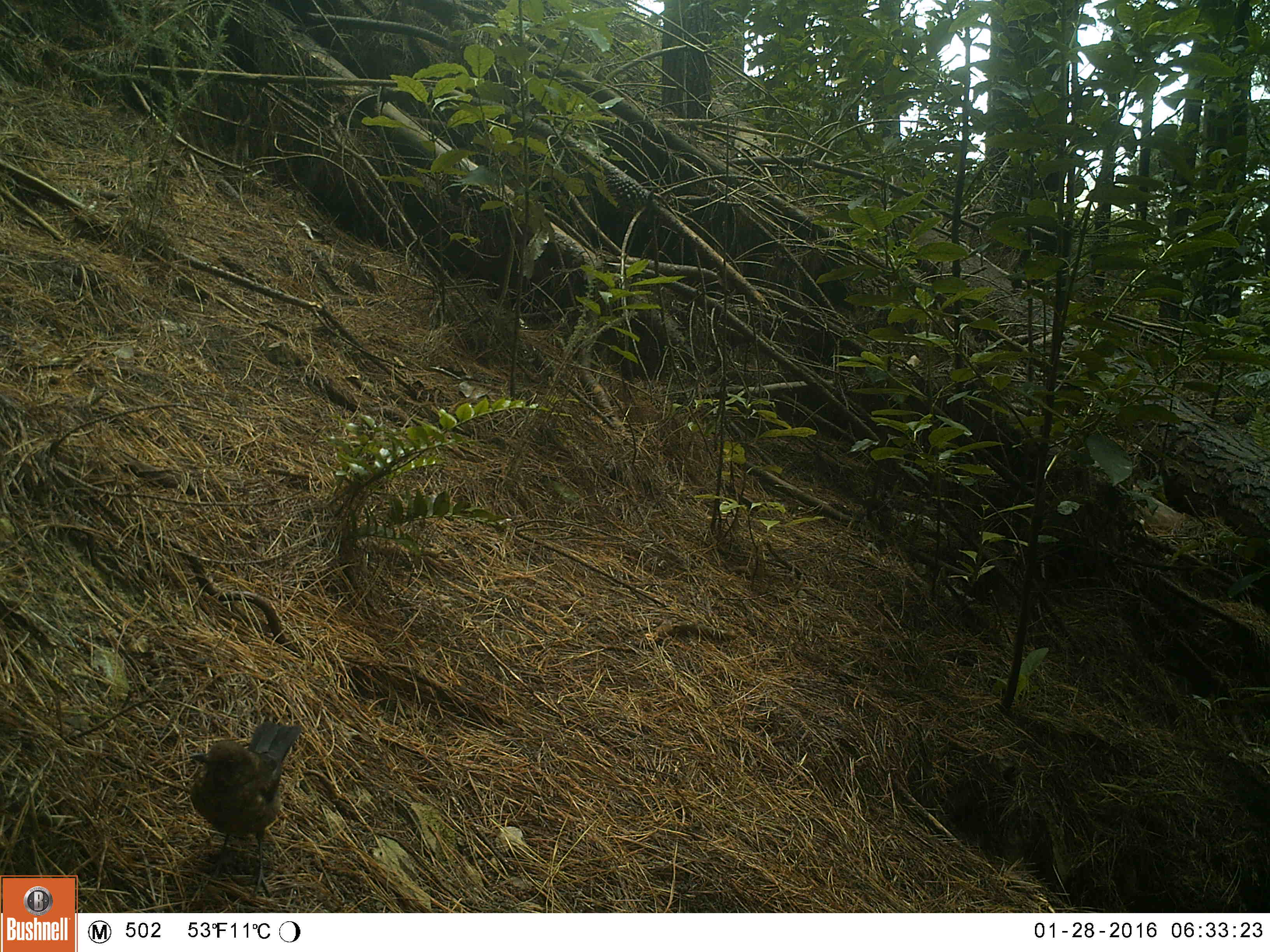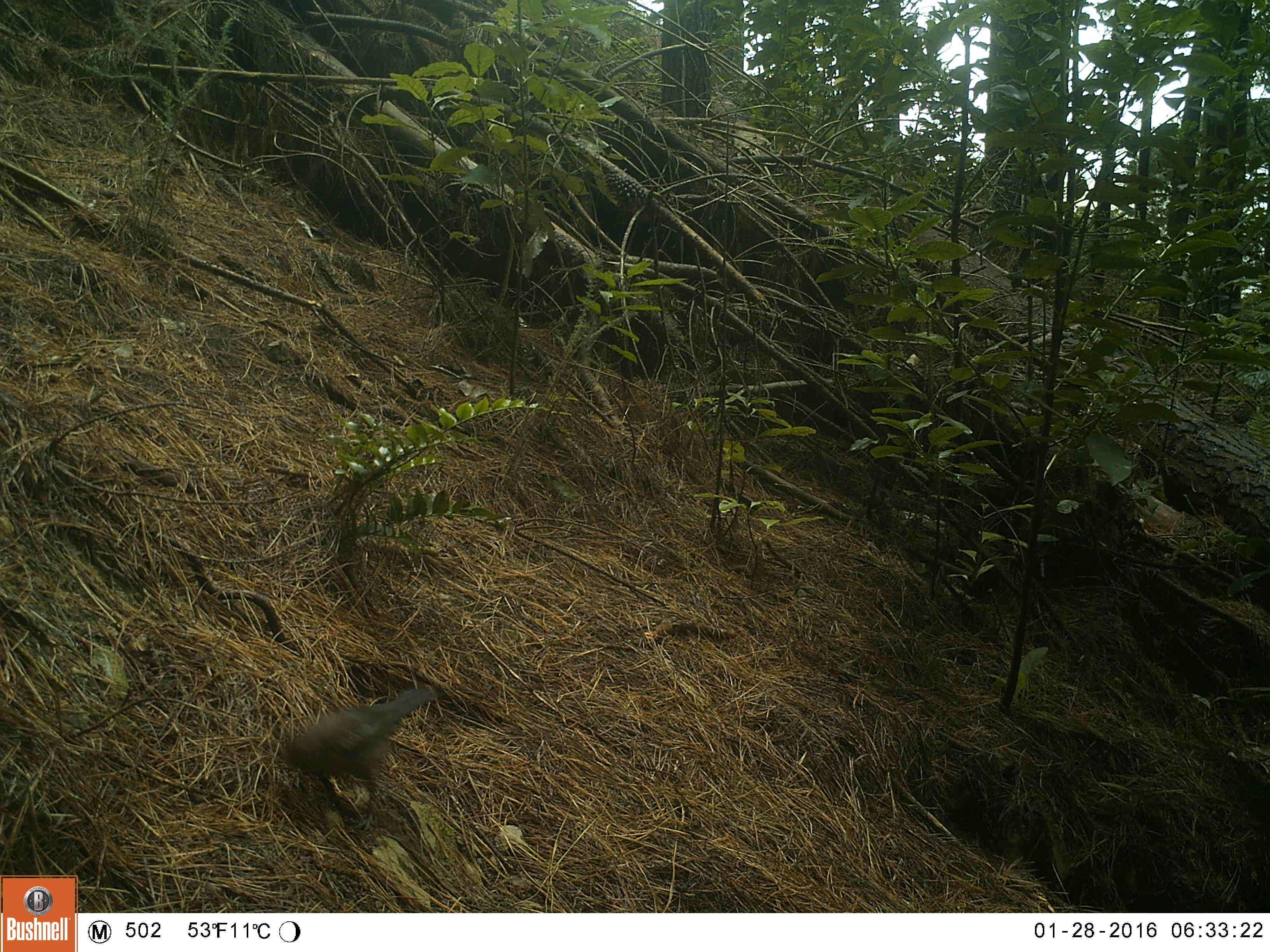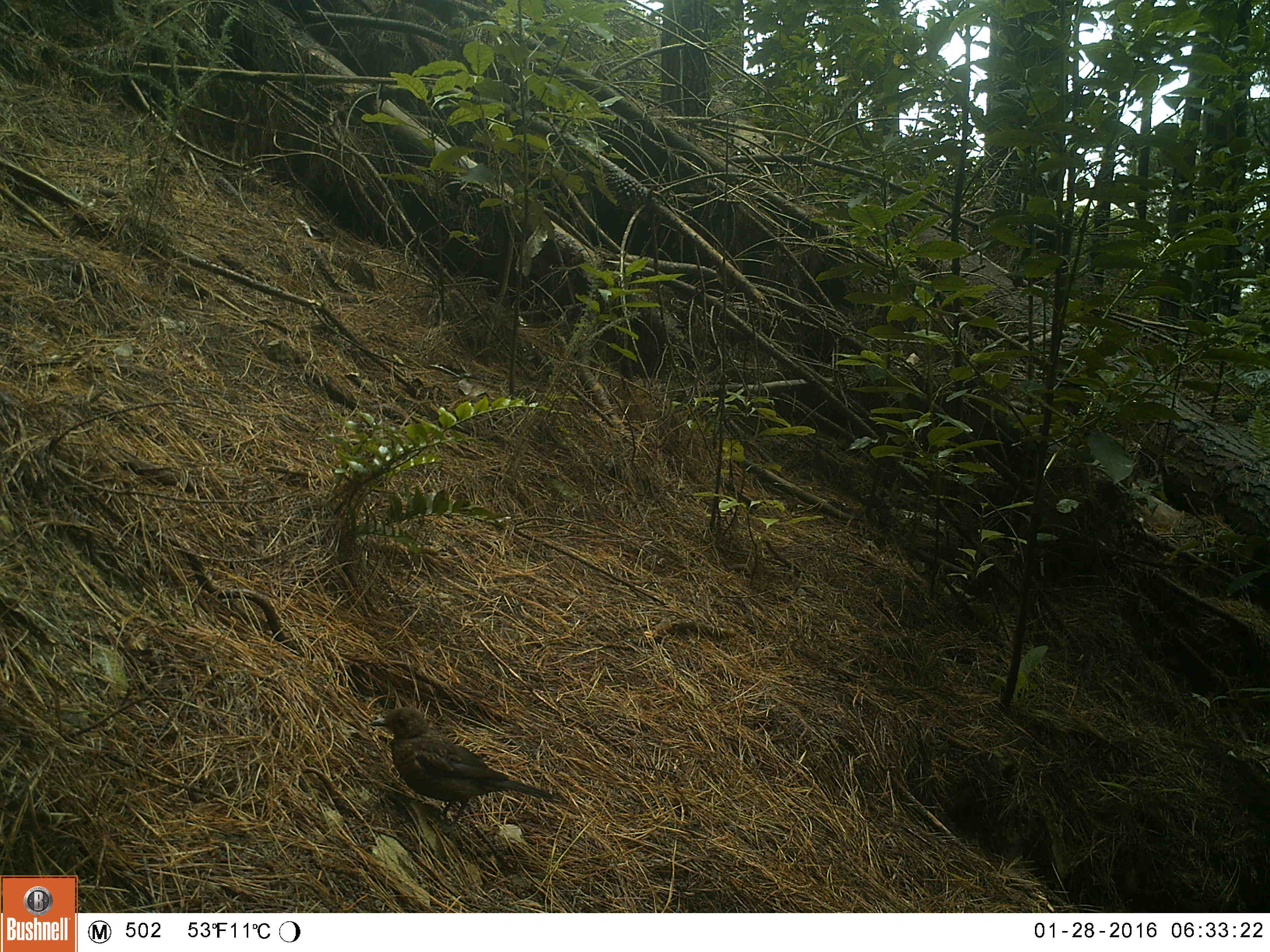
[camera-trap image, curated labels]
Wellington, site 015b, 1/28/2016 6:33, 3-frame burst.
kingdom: Animalia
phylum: Chordata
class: Aves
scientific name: Aves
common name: bird